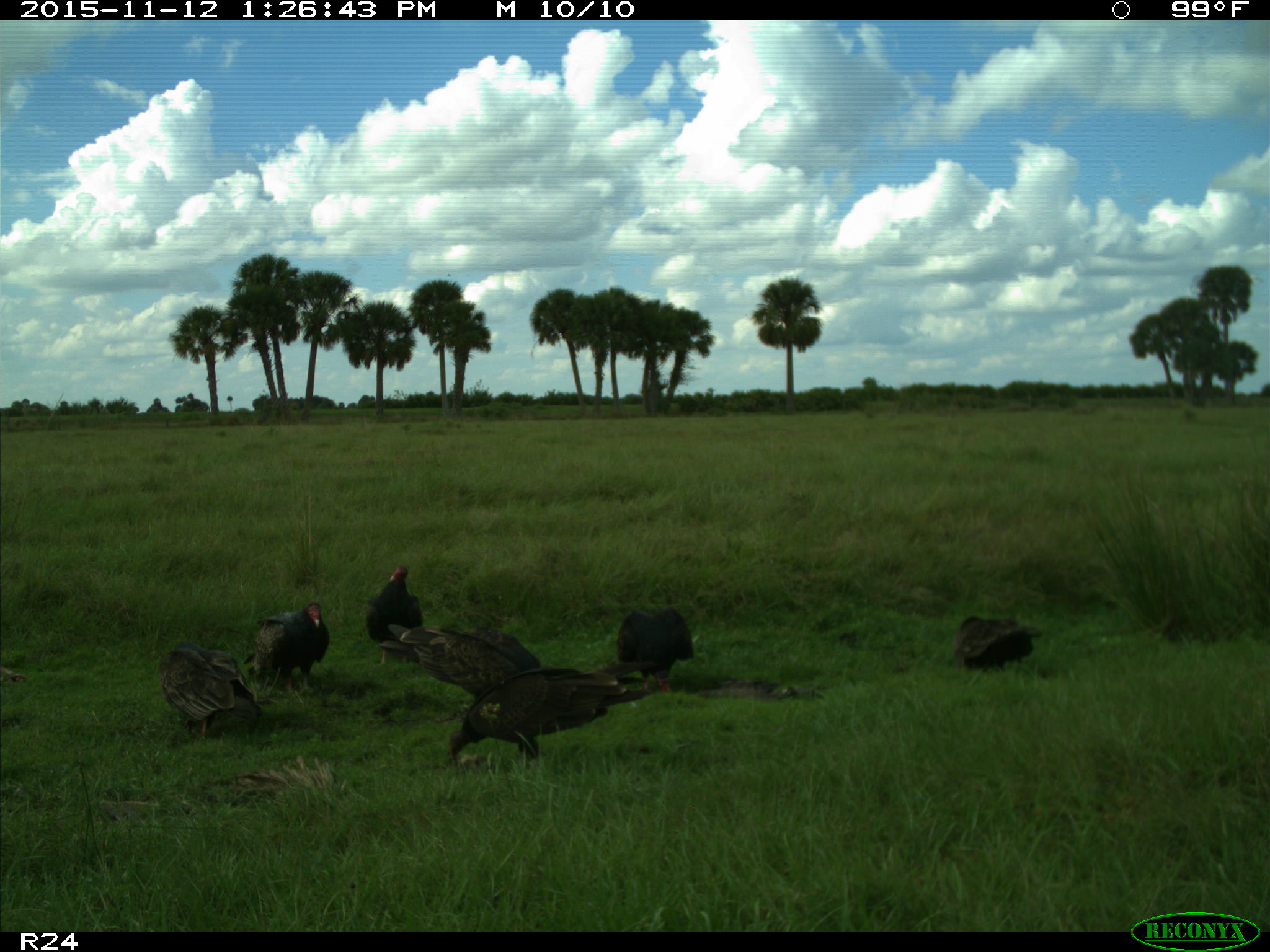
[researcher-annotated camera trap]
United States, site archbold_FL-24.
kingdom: Animalia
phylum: Chordata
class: Aves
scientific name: Aves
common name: birds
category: unidentified bird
Unidentified bird (birds) (Aves).